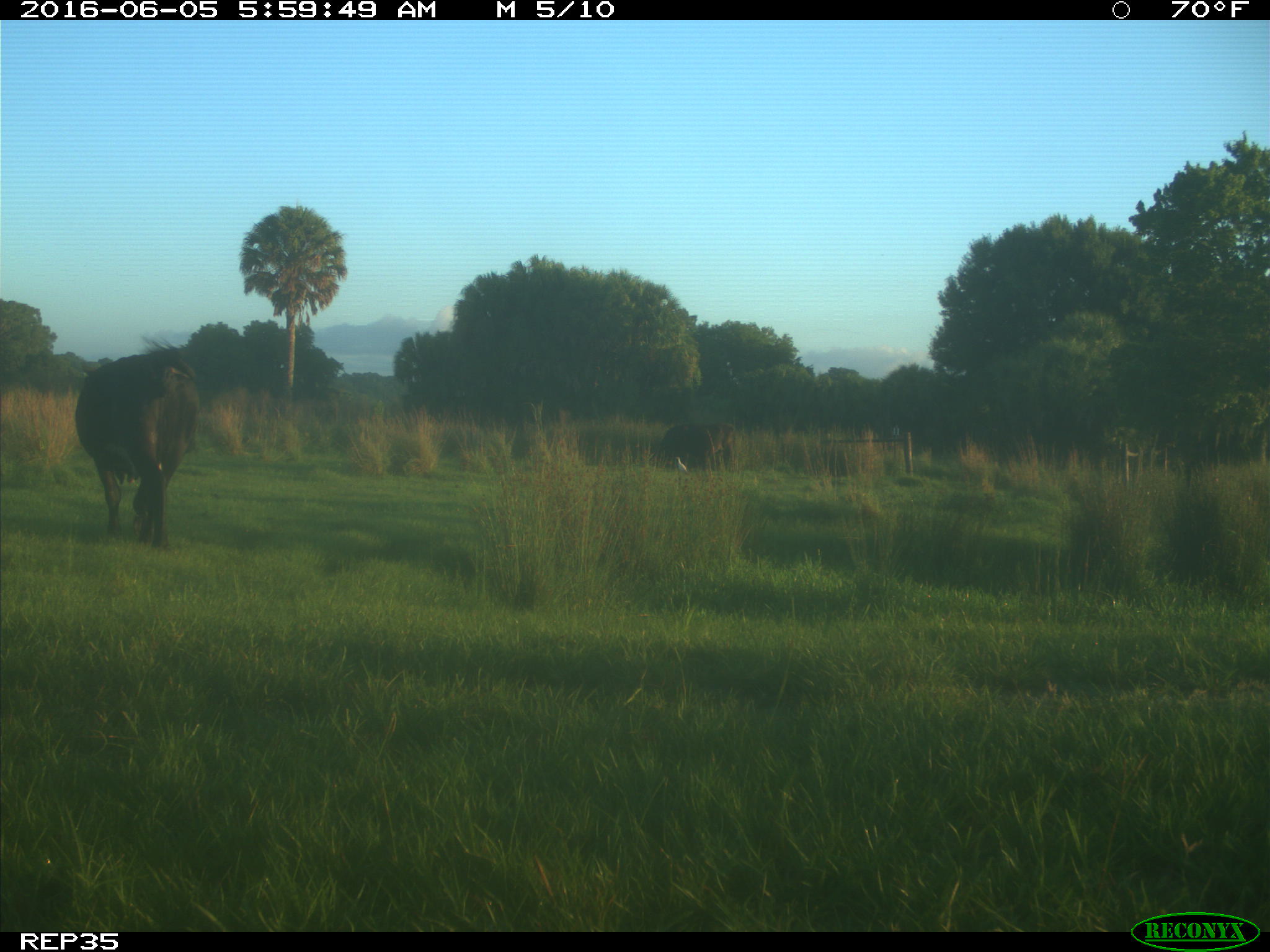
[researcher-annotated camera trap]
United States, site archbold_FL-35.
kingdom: Animalia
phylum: Chordata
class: Mammalia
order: Artiodactyla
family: Bovidae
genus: Bos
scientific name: Bos taurus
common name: domestic cow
Bos taurus (domestic cow).